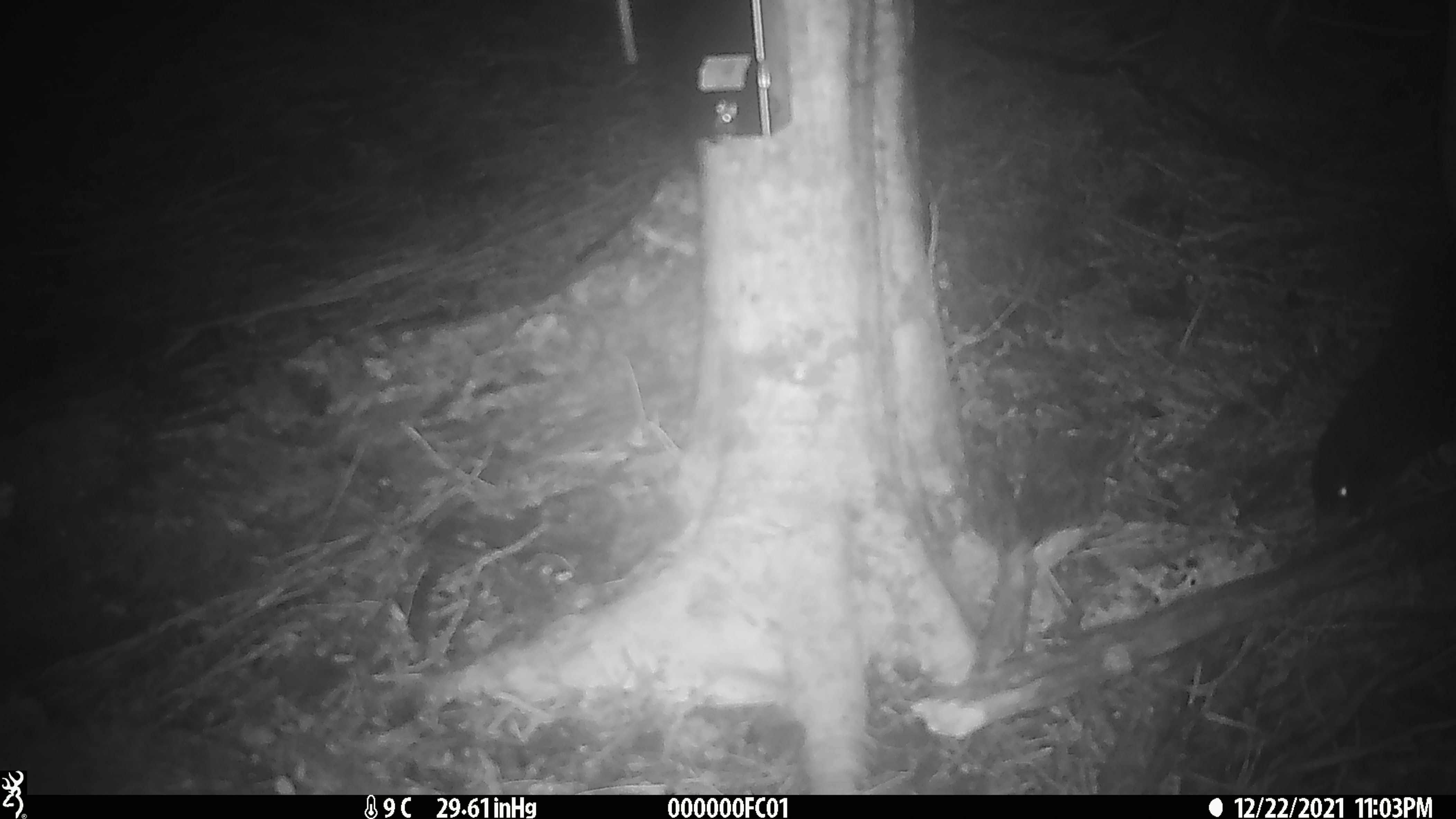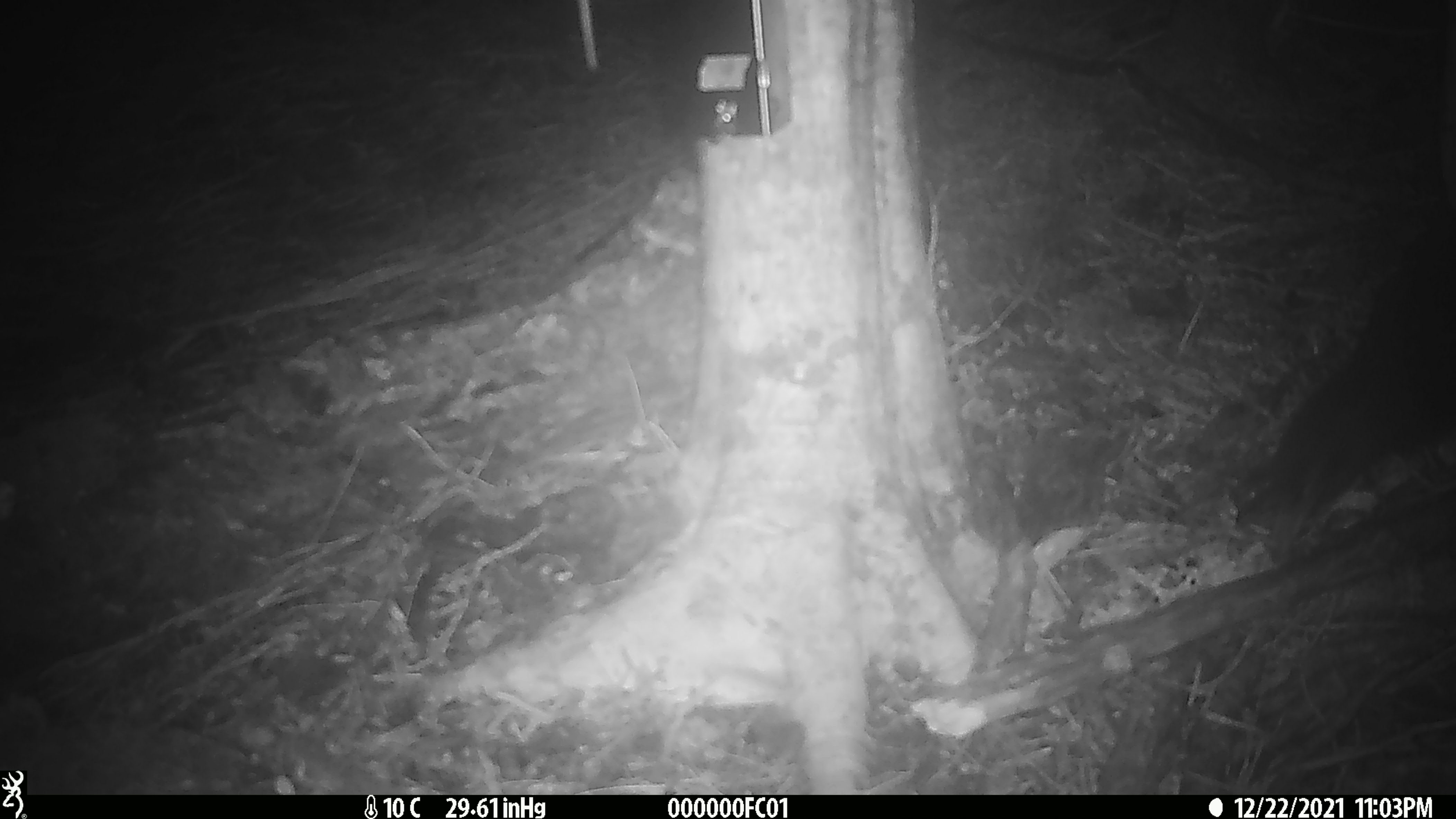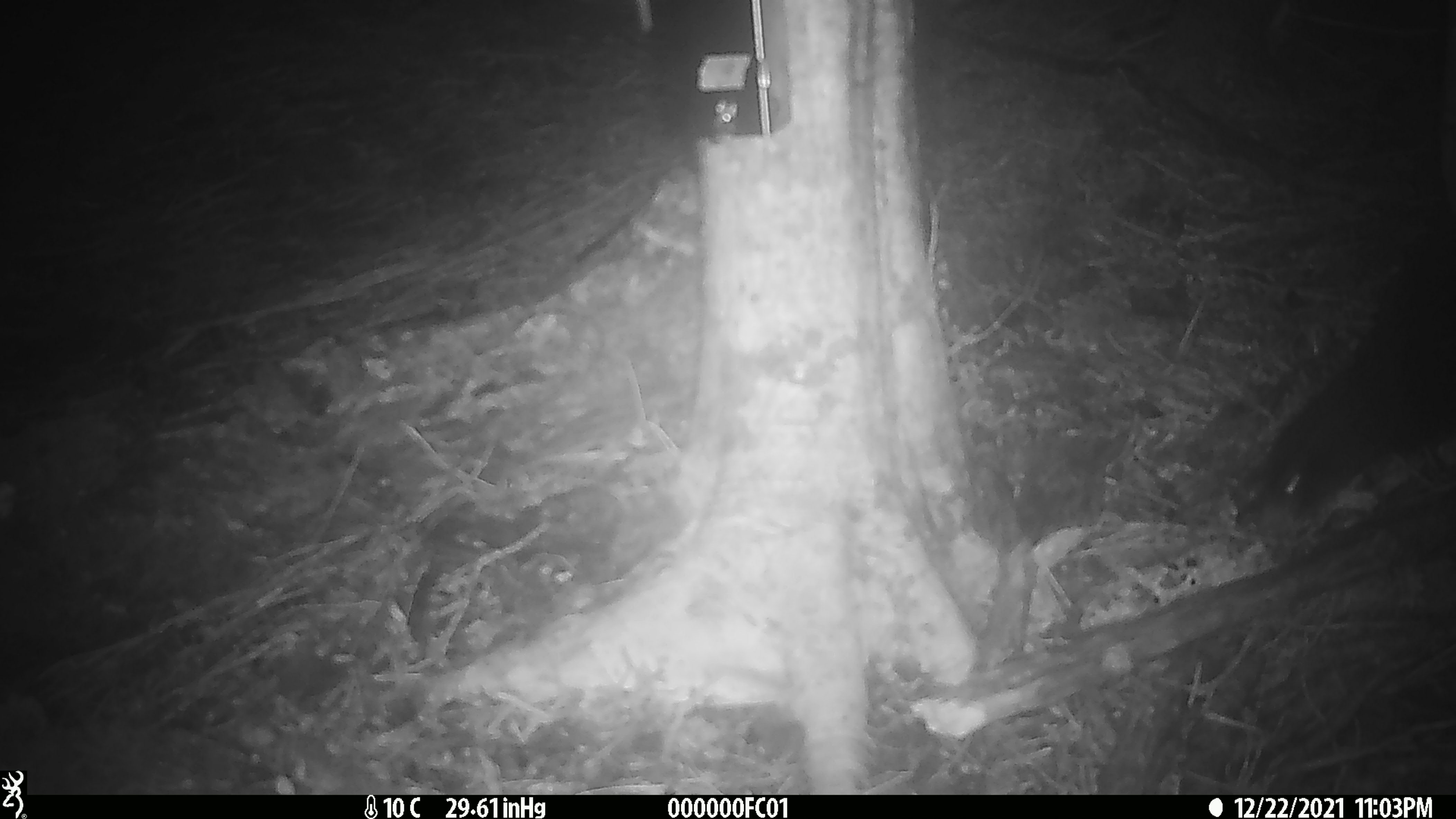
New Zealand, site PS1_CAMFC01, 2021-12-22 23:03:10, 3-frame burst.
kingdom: Animalia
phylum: Chordata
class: Aves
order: Gruiformes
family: Rallidae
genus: Gallirallus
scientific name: Gallirallus australis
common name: weka